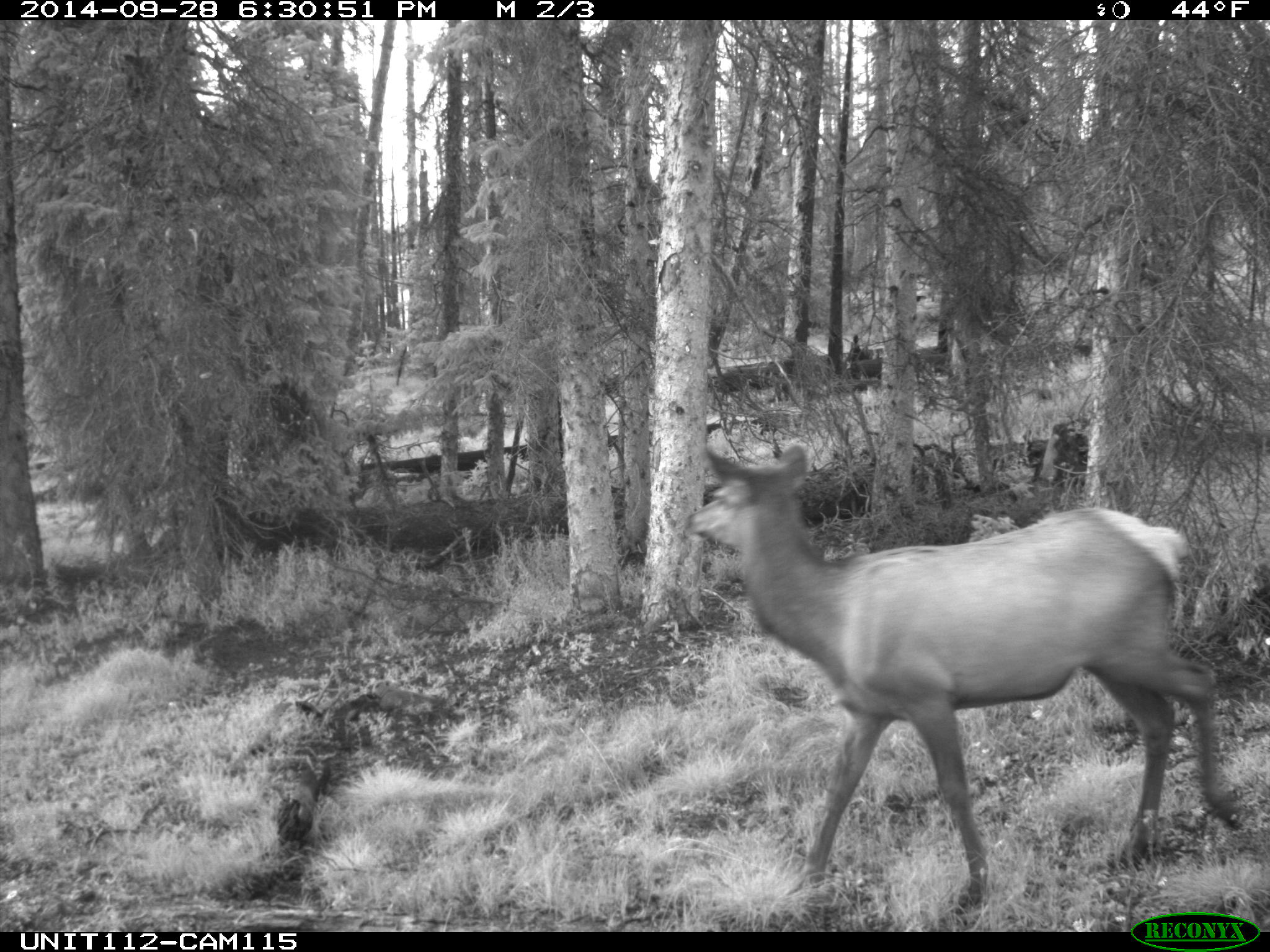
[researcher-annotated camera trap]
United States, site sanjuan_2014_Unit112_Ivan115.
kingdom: Animalia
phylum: Chordata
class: Mammalia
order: Artiodactyla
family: Cervidae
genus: Cervus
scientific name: Cervus elaphus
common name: red deer